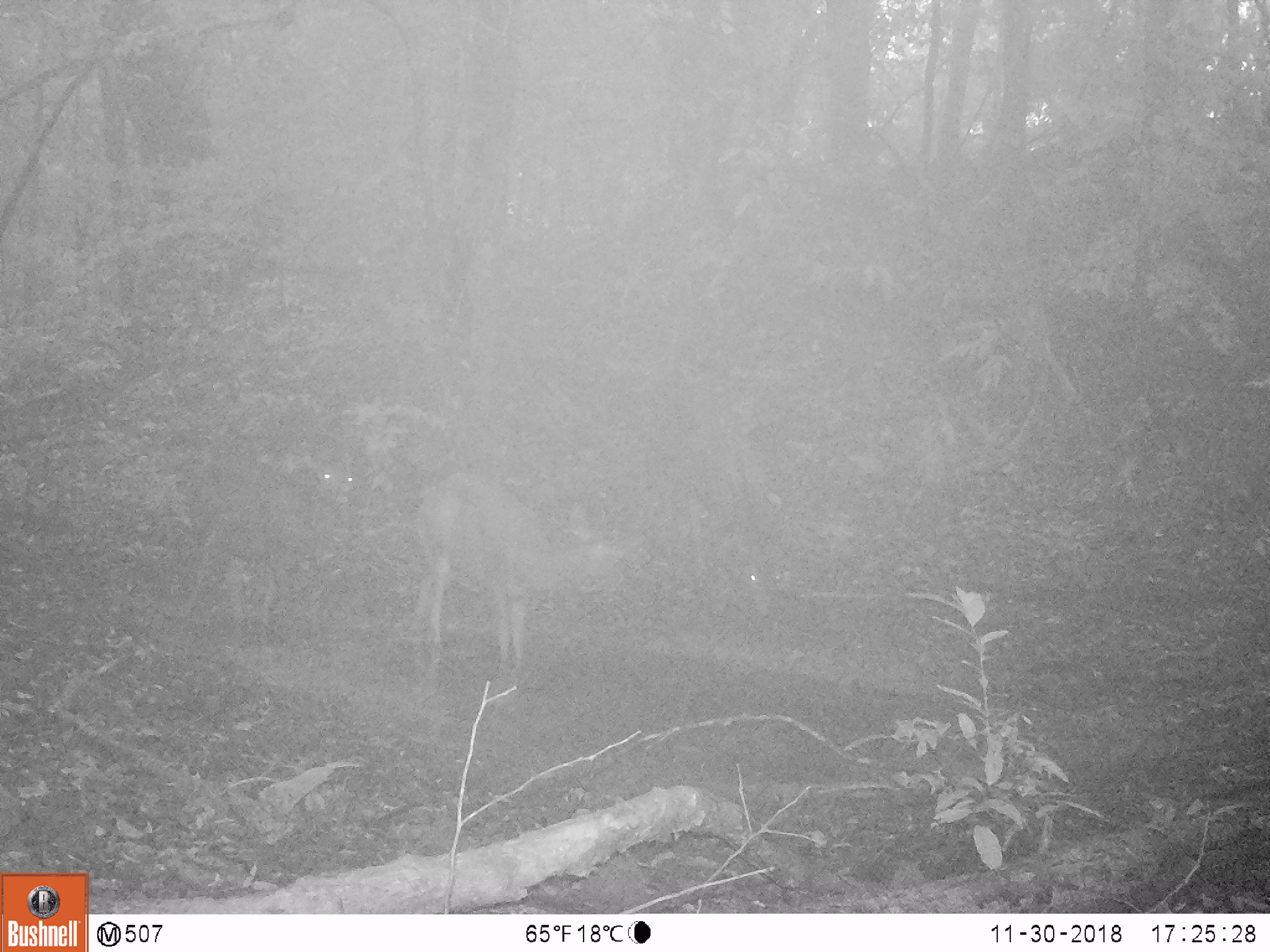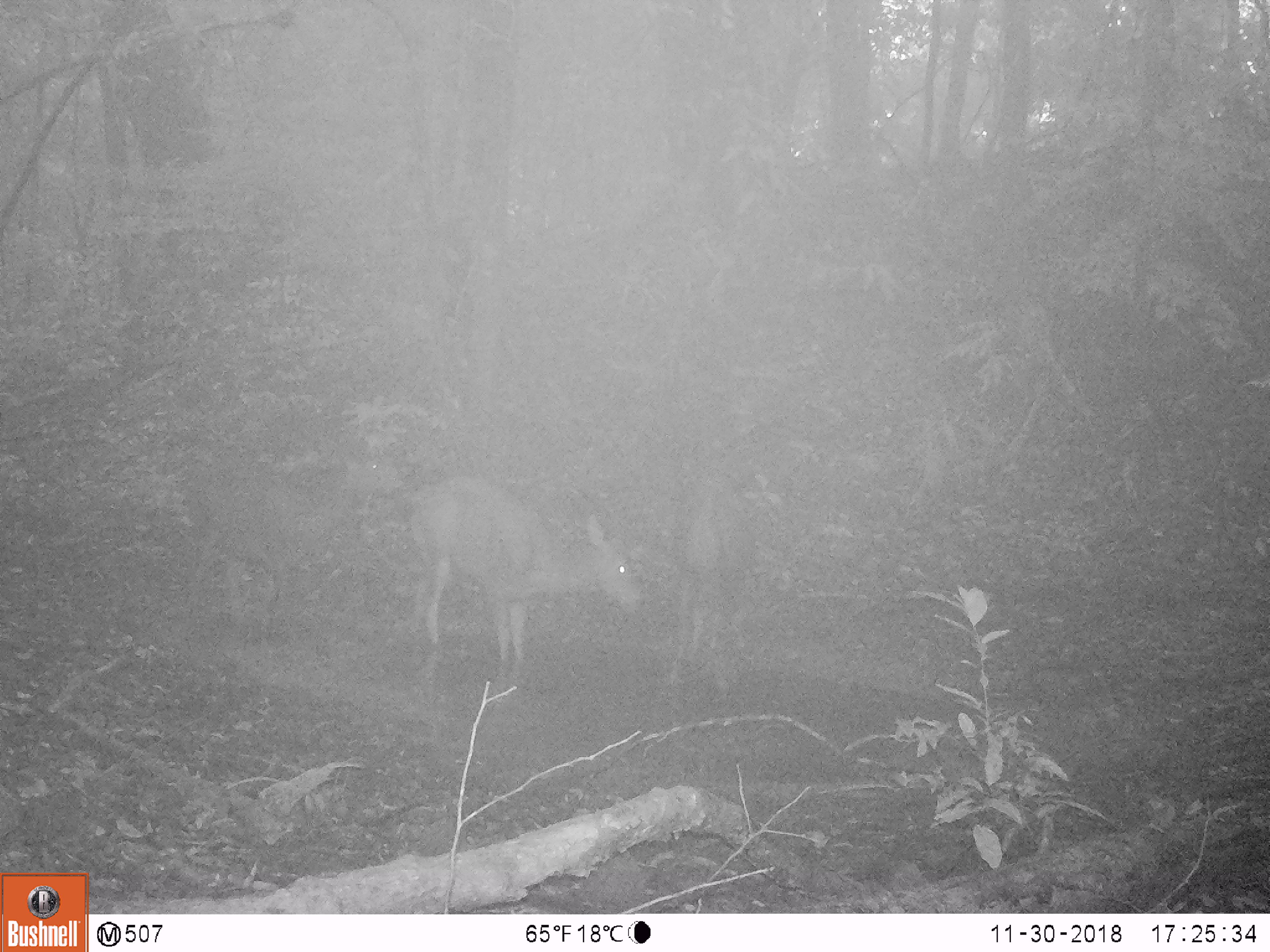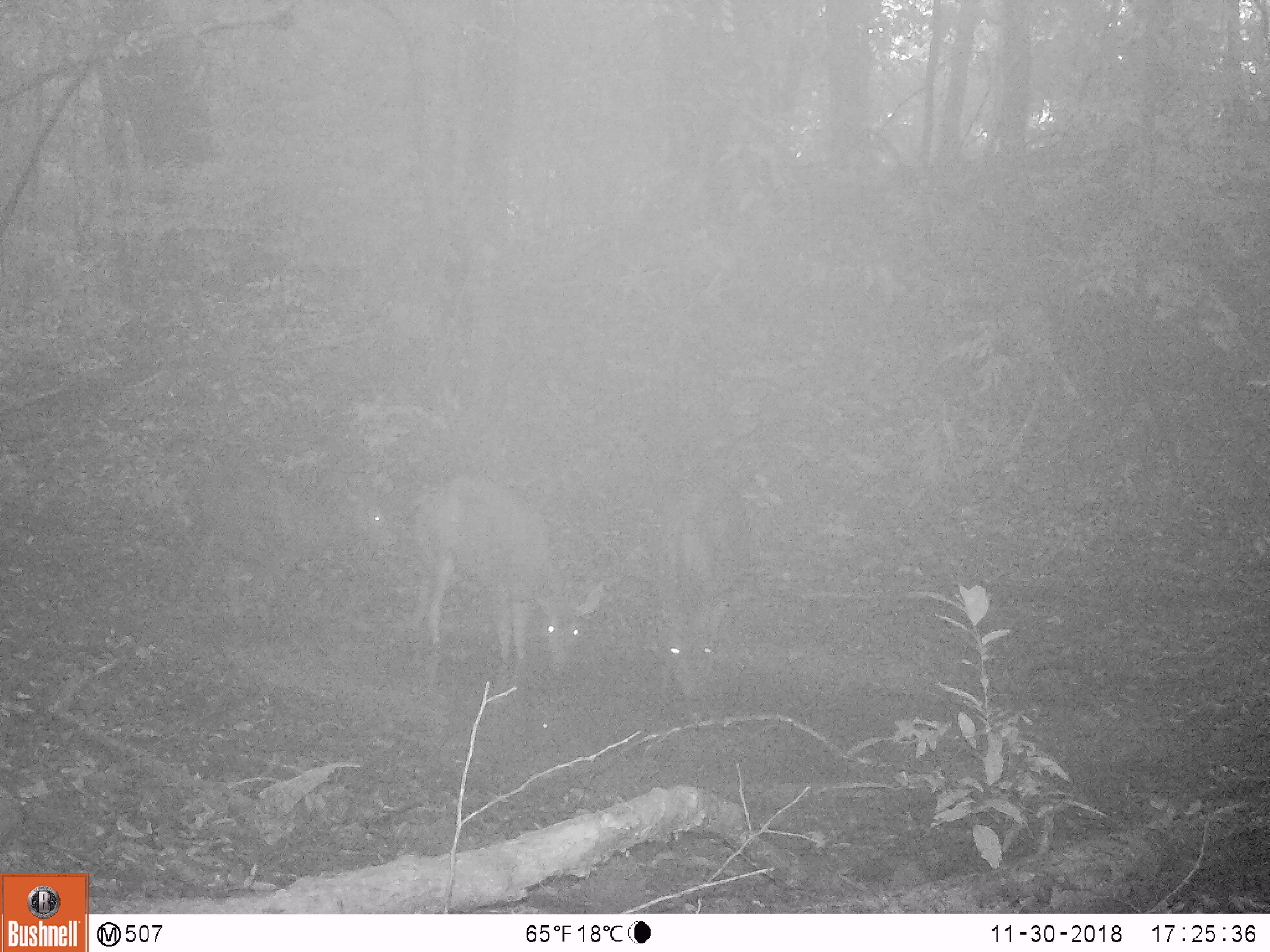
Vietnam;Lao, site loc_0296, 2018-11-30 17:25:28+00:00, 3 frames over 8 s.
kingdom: Animalia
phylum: Chordata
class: Mammalia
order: Artiodactyla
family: Cervidae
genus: Rusa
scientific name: Rusa unicolor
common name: sambar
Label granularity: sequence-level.